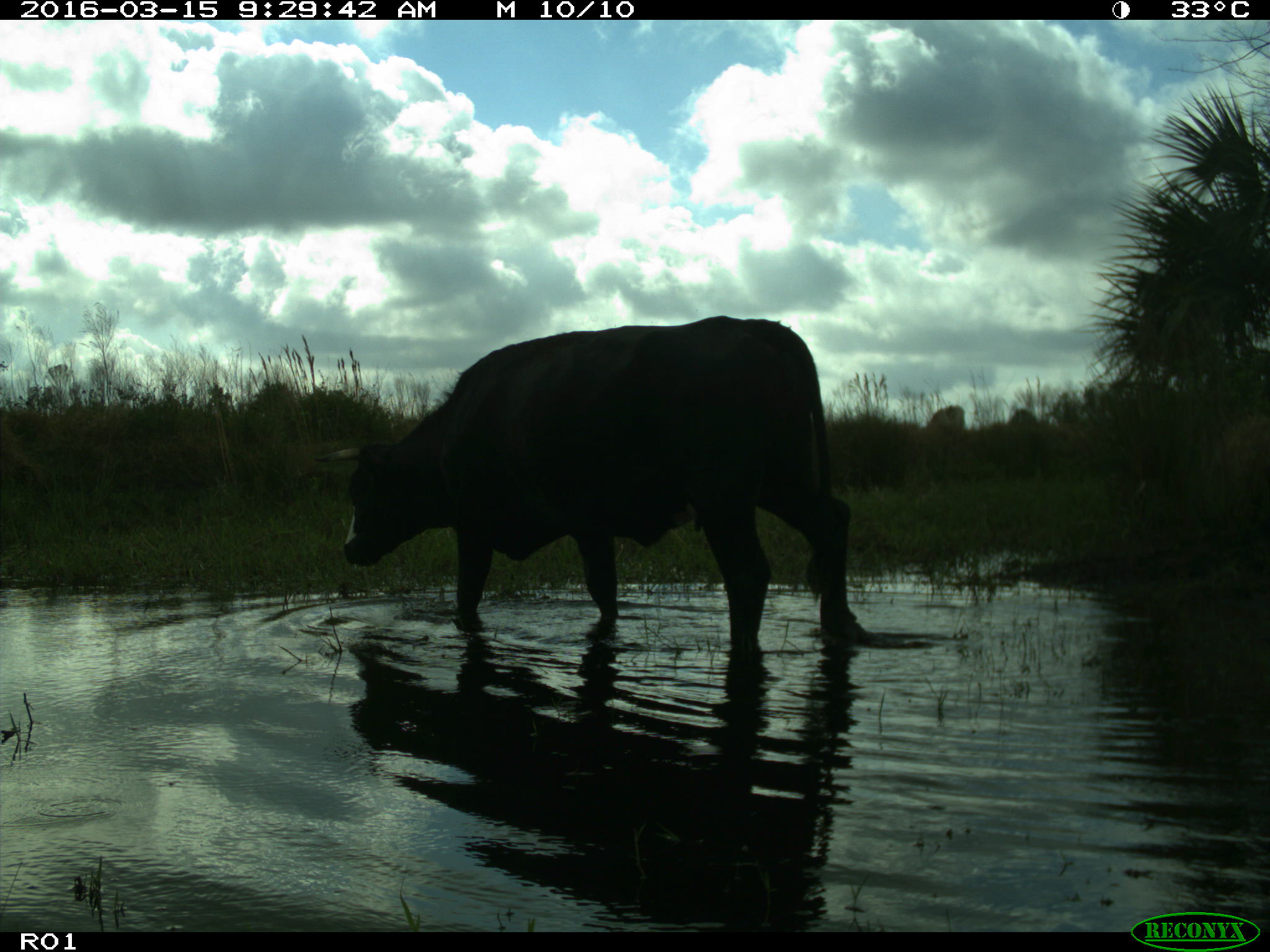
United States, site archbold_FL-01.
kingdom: Animalia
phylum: Chordata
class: Mammalia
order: Artiodactyla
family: Bovidae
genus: Bos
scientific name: Bos taurus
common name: domestic cow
Bos taurus (domestic cow).